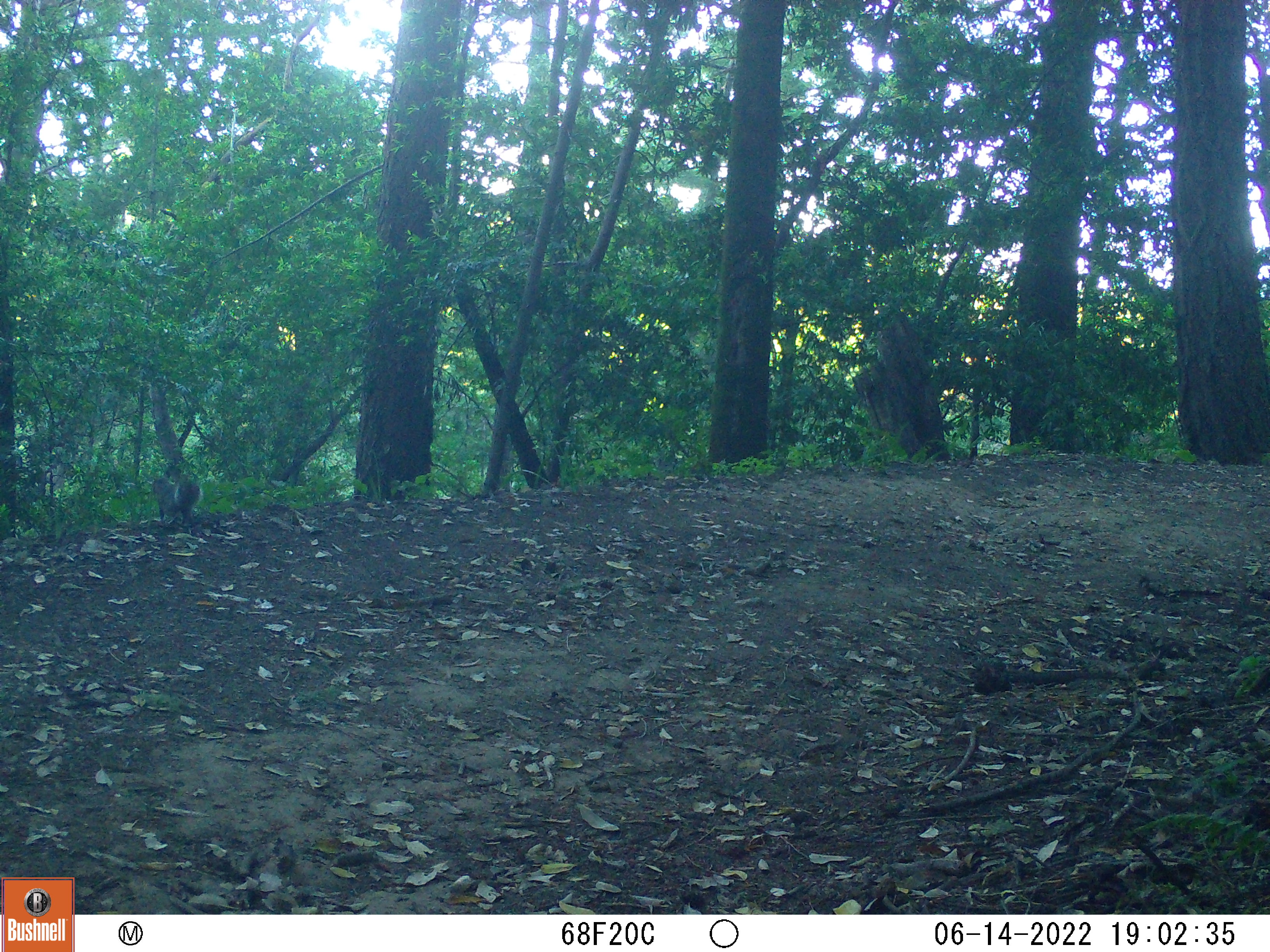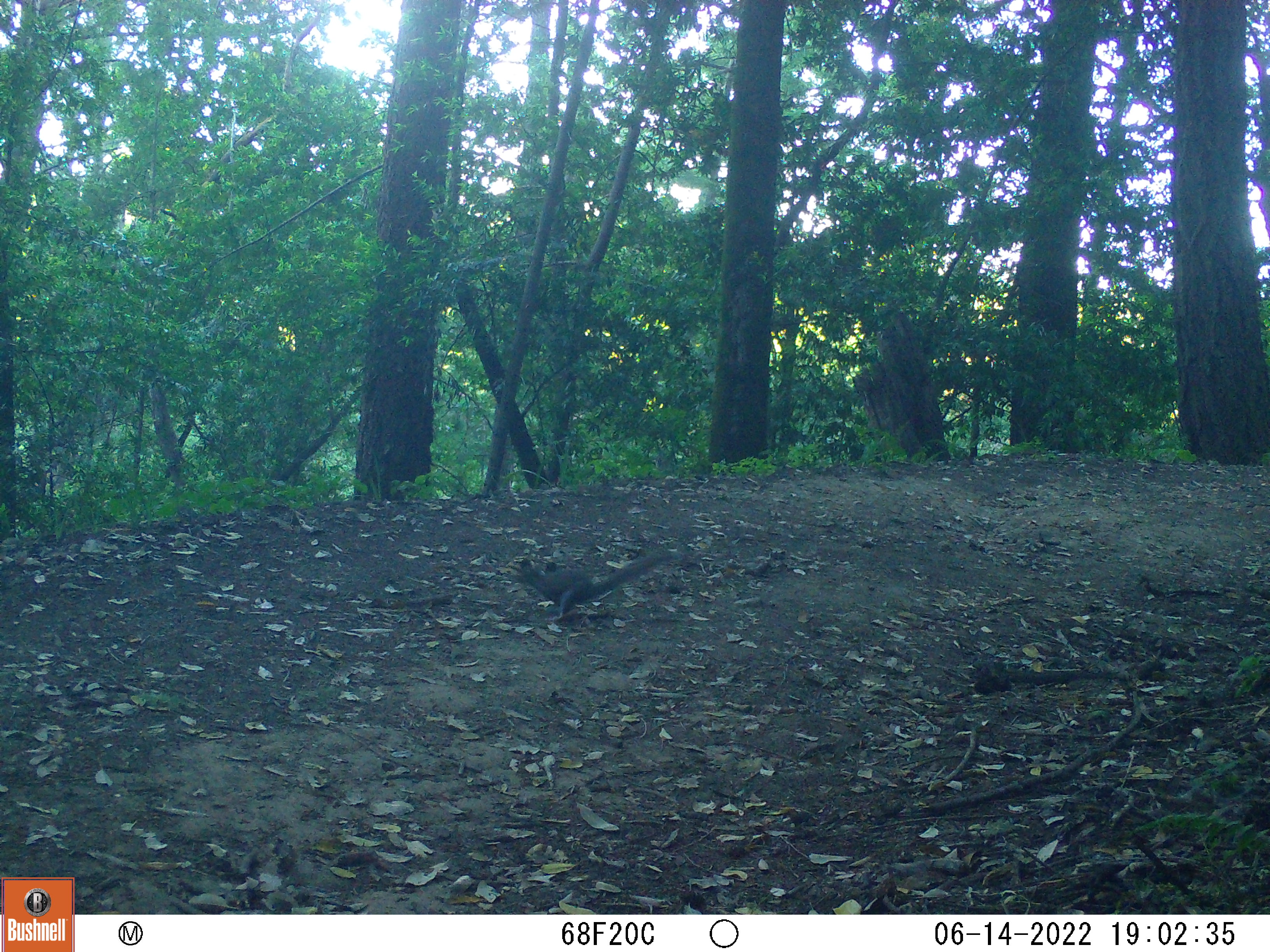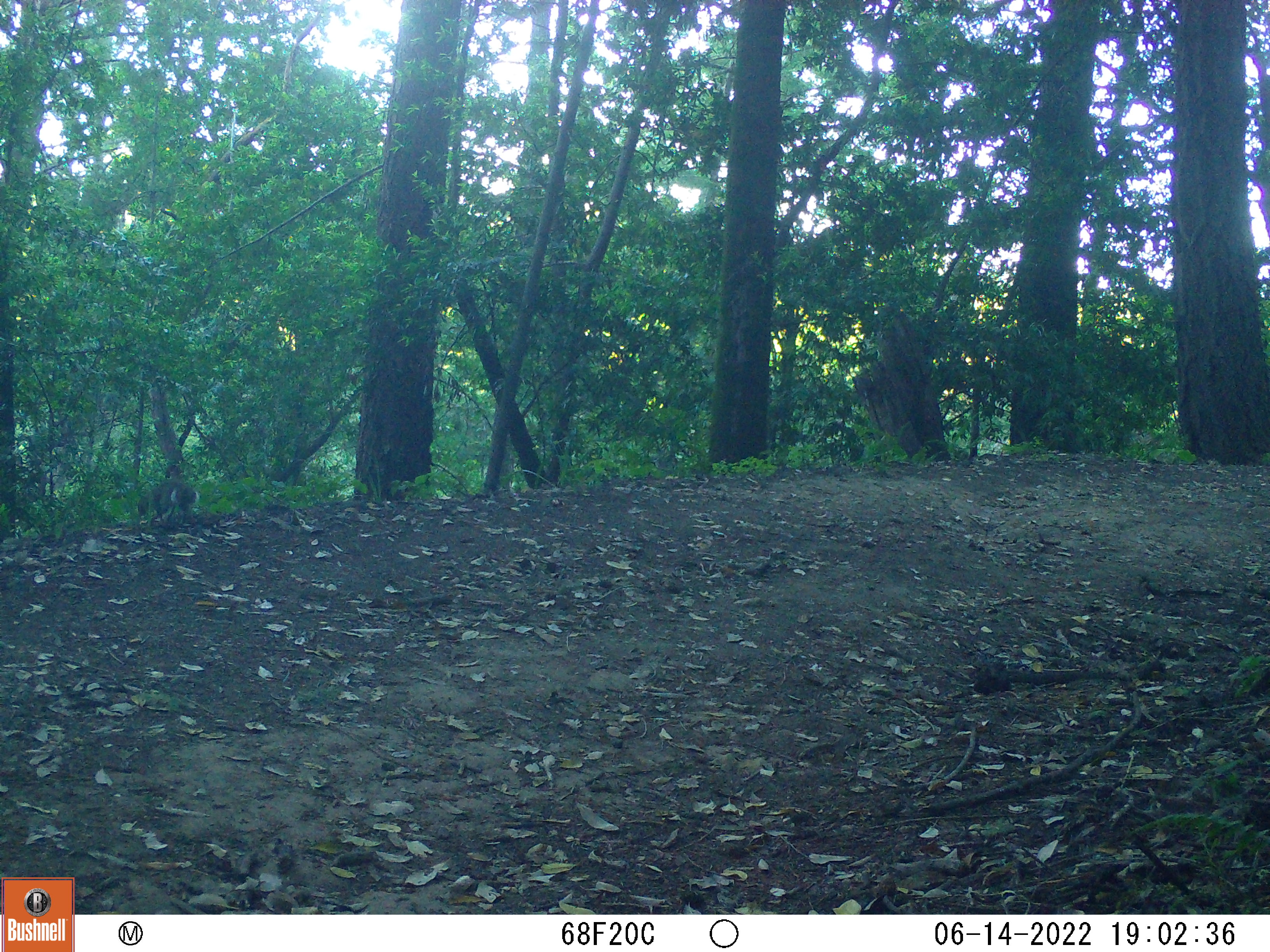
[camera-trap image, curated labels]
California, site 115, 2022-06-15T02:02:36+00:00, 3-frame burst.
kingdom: Animalia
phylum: Chordata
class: Mammalia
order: Rodentia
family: Sciuridae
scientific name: Sciuridae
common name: squirrel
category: unknown squirrel